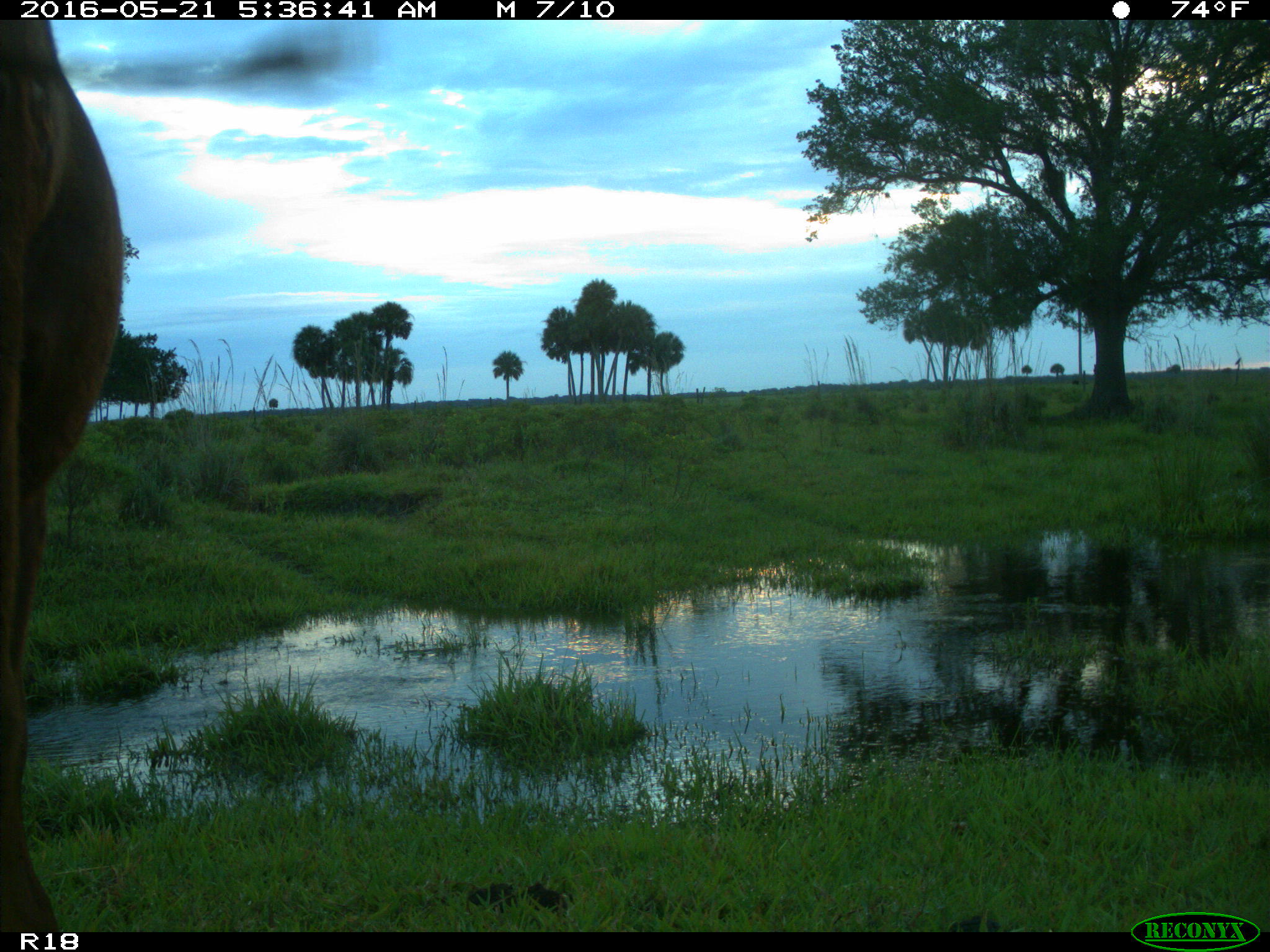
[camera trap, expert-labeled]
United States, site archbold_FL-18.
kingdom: Animalia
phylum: Chordata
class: Mammalia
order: Artiodactyla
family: Bovidae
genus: Bos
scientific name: Bos taurus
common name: domestic cow